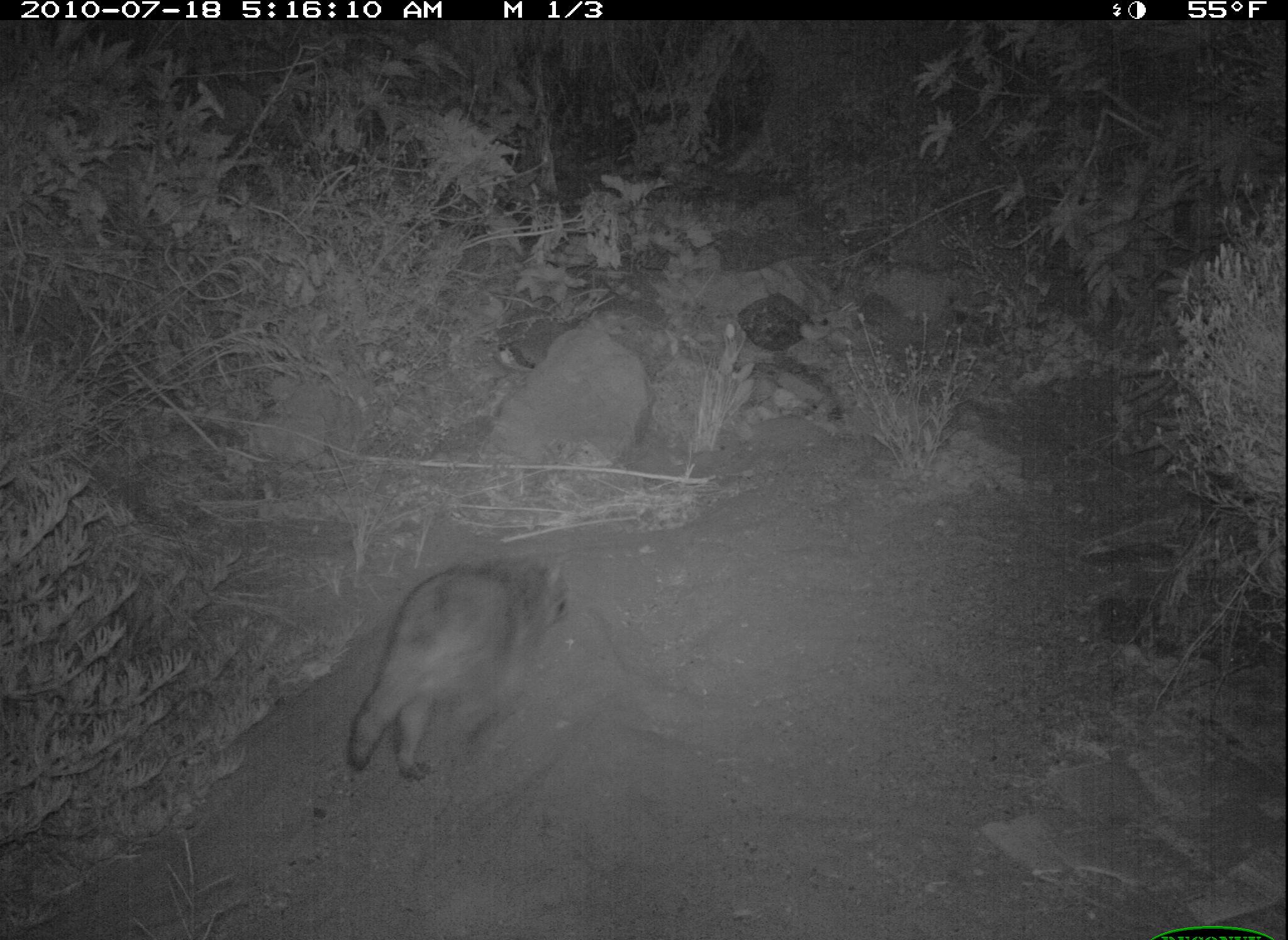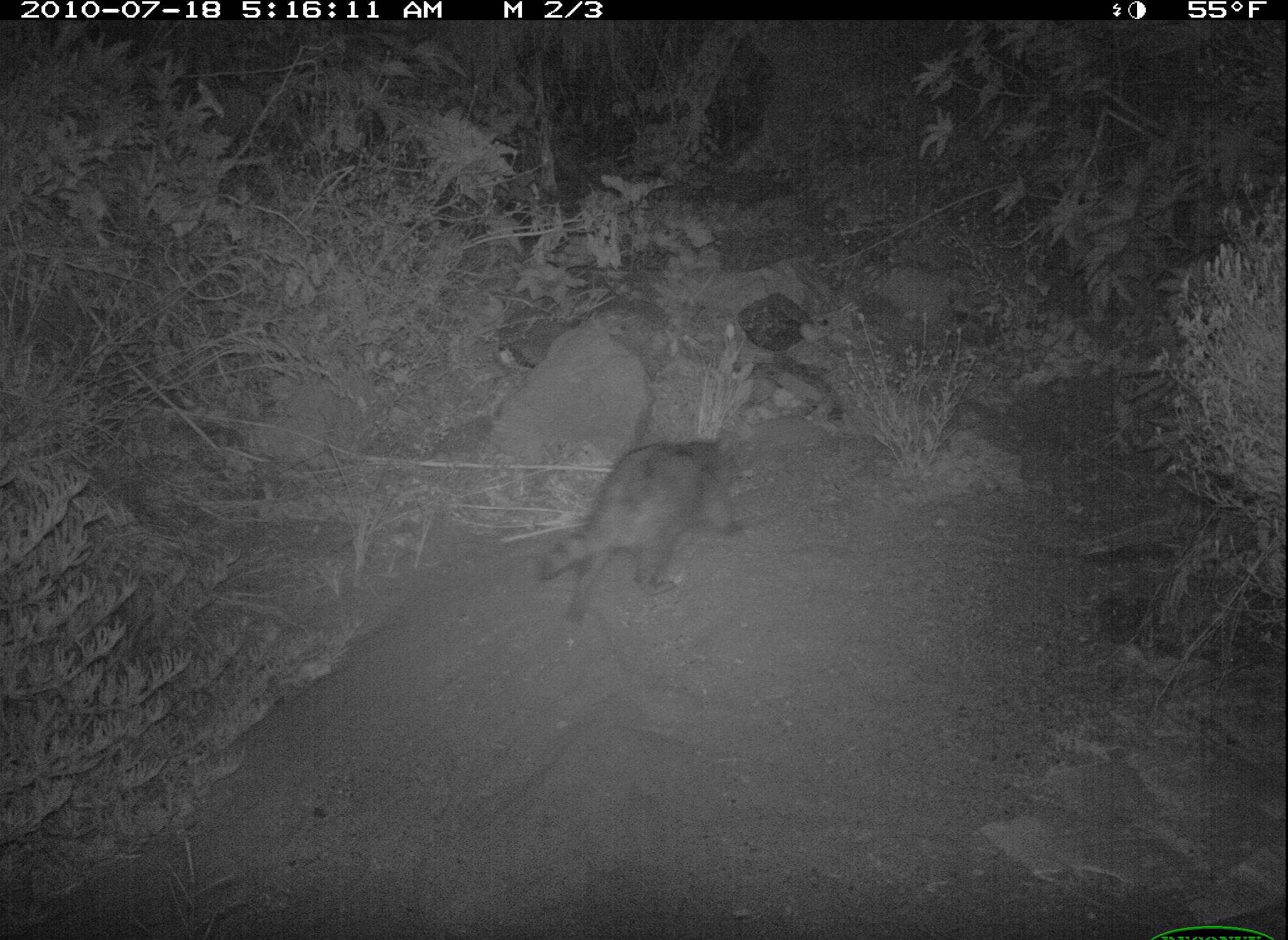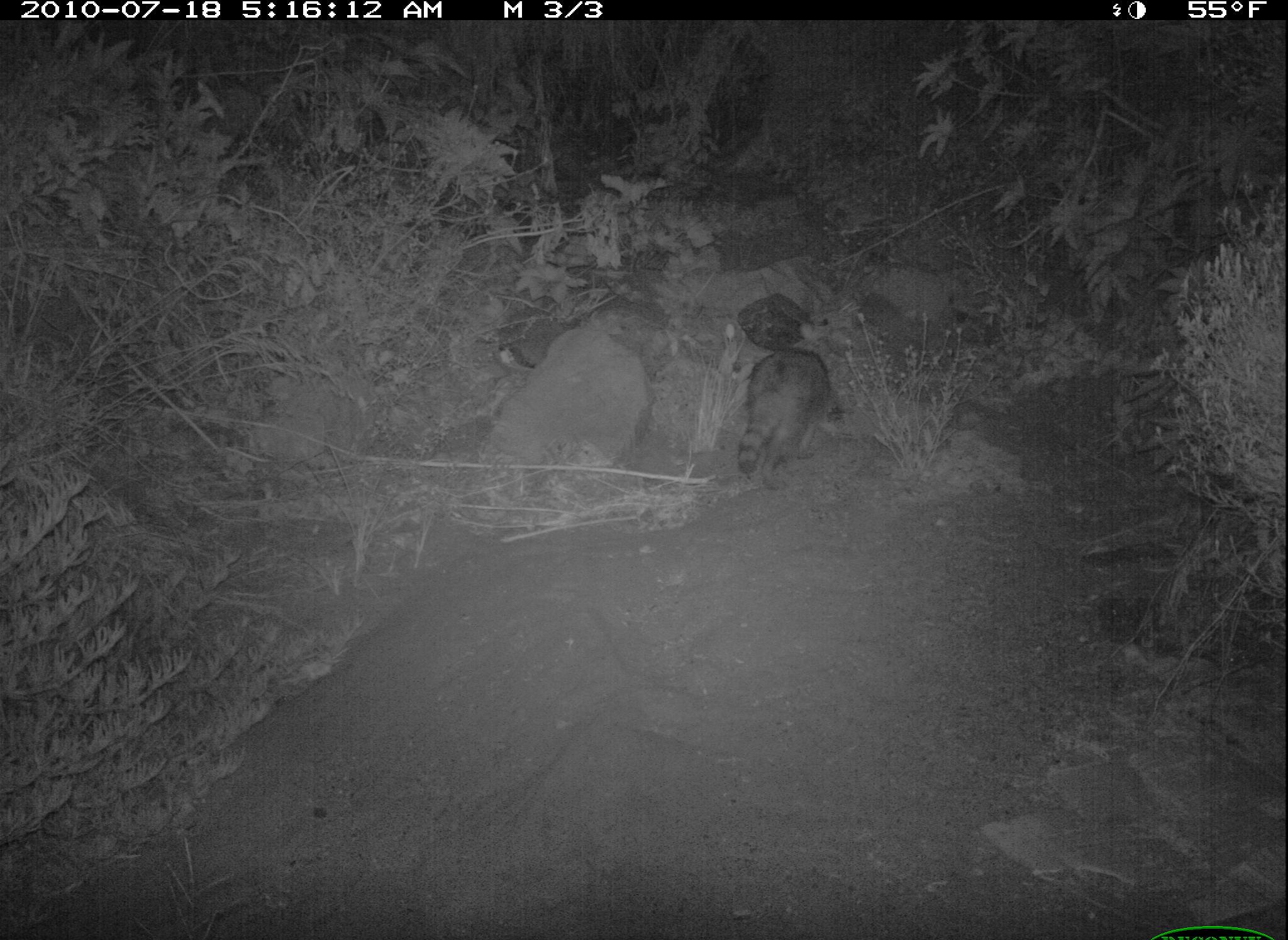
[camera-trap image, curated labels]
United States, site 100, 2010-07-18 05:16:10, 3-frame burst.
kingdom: Animalia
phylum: Chordata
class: Mammalia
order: Carnivora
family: Procyonidae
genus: Procyon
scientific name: Procyon lotor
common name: raccoon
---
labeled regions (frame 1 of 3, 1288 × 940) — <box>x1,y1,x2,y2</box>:
raccoon: <box>341,548,583,794</box>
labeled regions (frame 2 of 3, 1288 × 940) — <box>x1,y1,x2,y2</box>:
raccoon: <box>533,422,763,631</box>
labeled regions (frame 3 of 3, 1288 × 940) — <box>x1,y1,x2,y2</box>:
raccoon: <box>723,317,860,509</box>